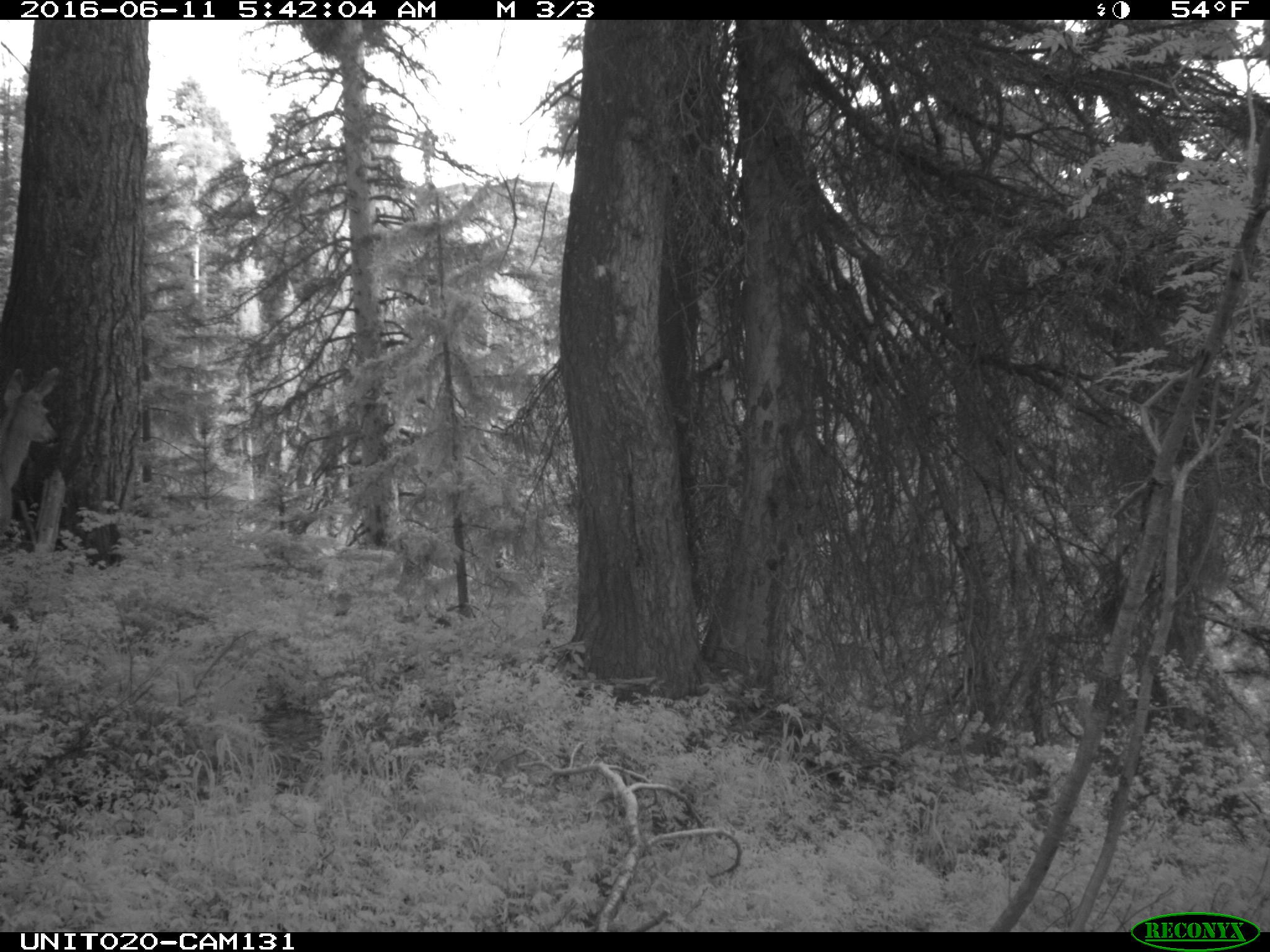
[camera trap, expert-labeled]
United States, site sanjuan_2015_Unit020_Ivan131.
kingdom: Animalia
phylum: Chordata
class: Mammalia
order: Artiodactyla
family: Cervidae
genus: Odocoileus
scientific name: Odocoileus hemionus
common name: mule deer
Odocoileus hemionus (mule deer).